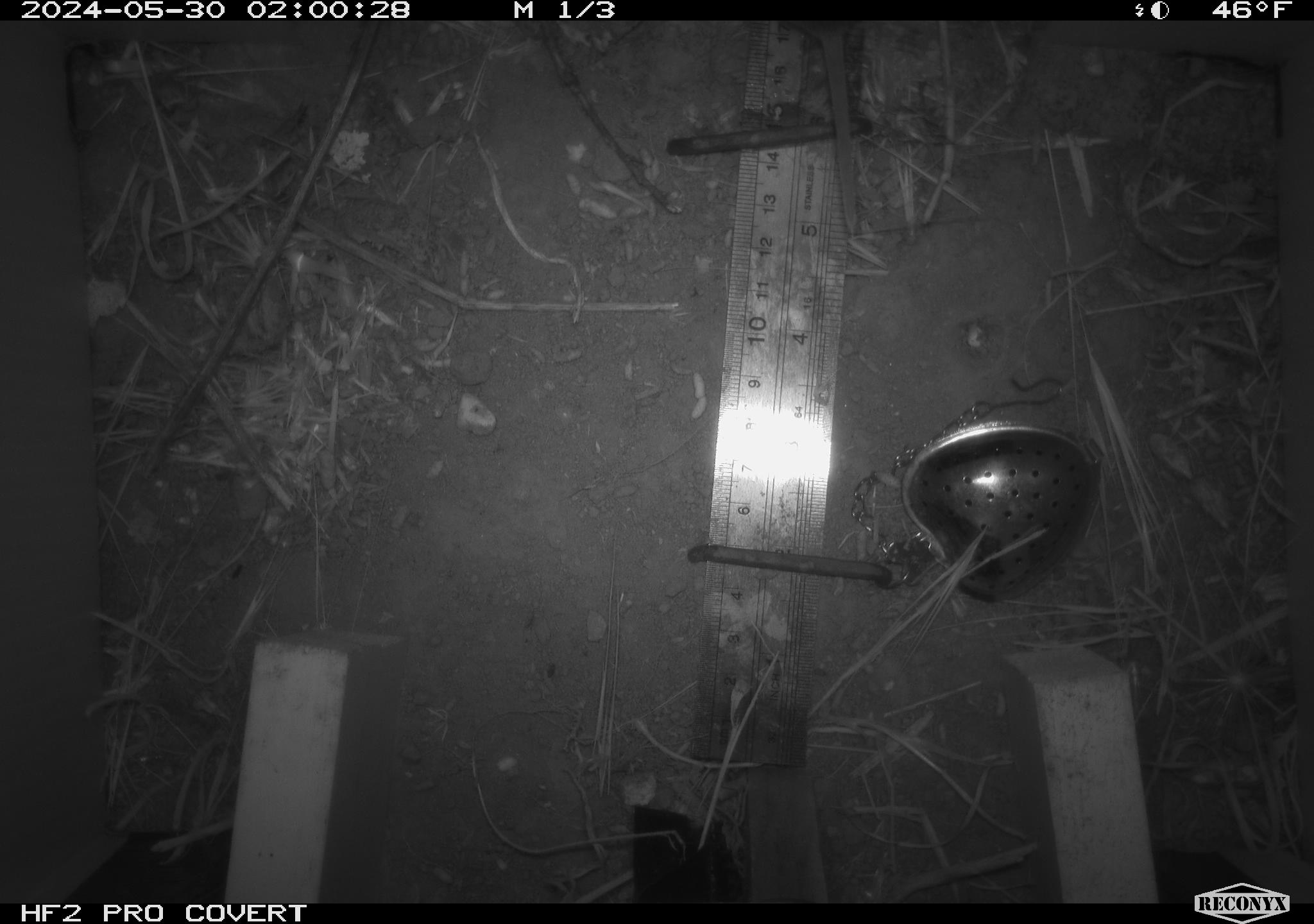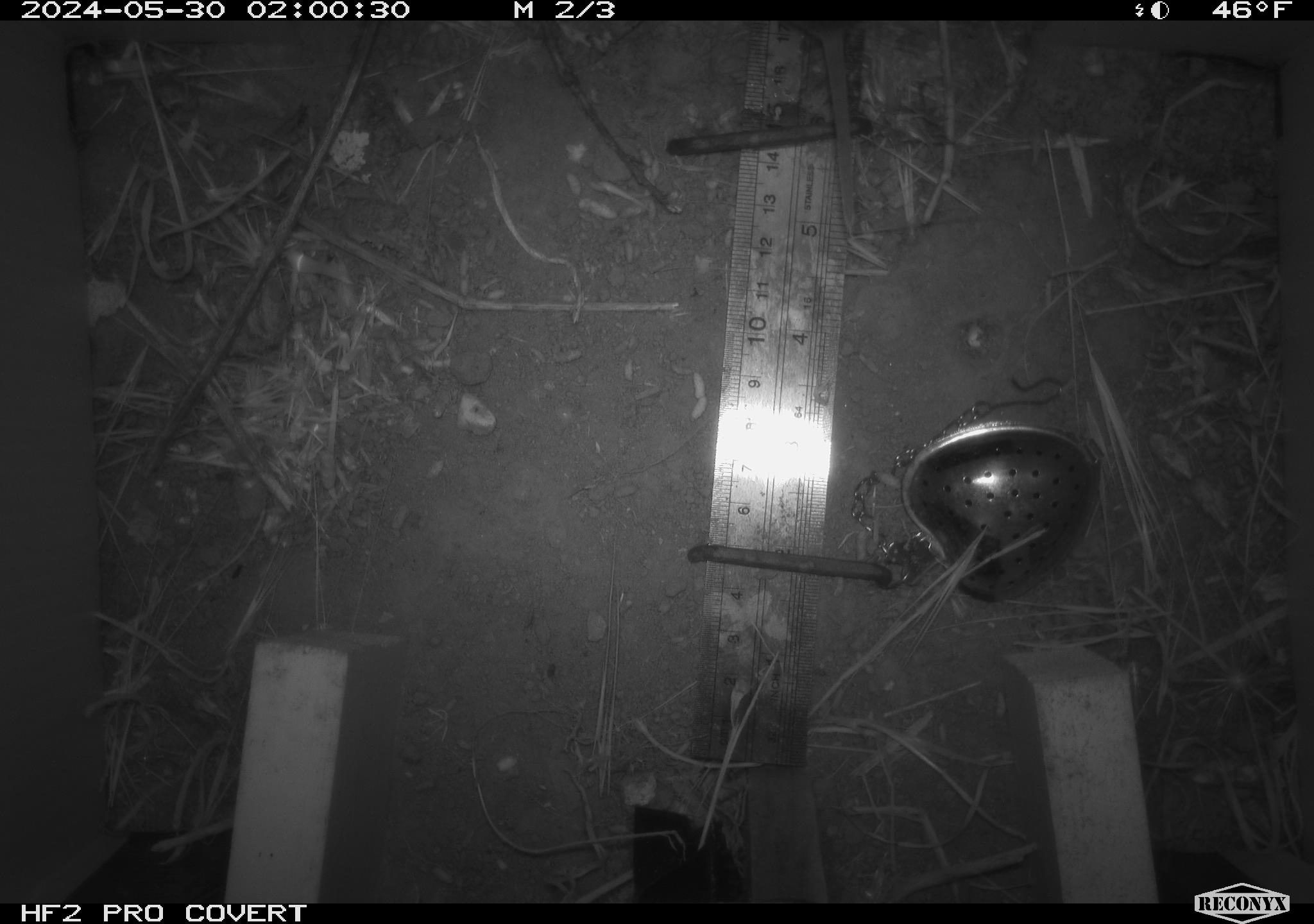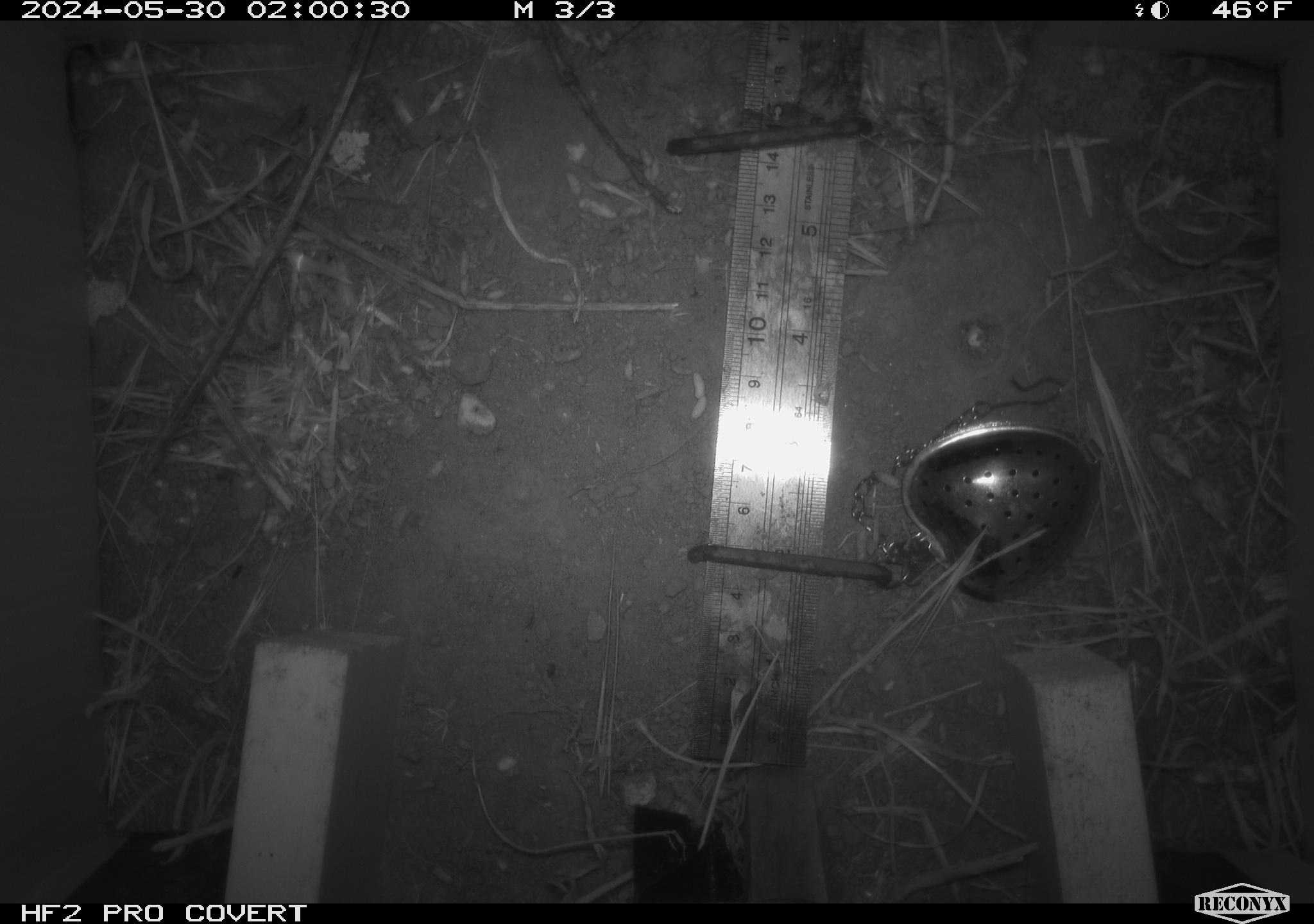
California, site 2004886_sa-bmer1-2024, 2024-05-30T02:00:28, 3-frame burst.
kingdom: Animalia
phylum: Chordata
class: Mammalia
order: Rodentia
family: Cricetidae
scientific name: Arvicolinae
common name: voles, lemmings, and muskrats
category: arvicolinae subfamily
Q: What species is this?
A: Arvicolinae subfamily (voles, lemmings, and muskrats) (Arvicolinae).